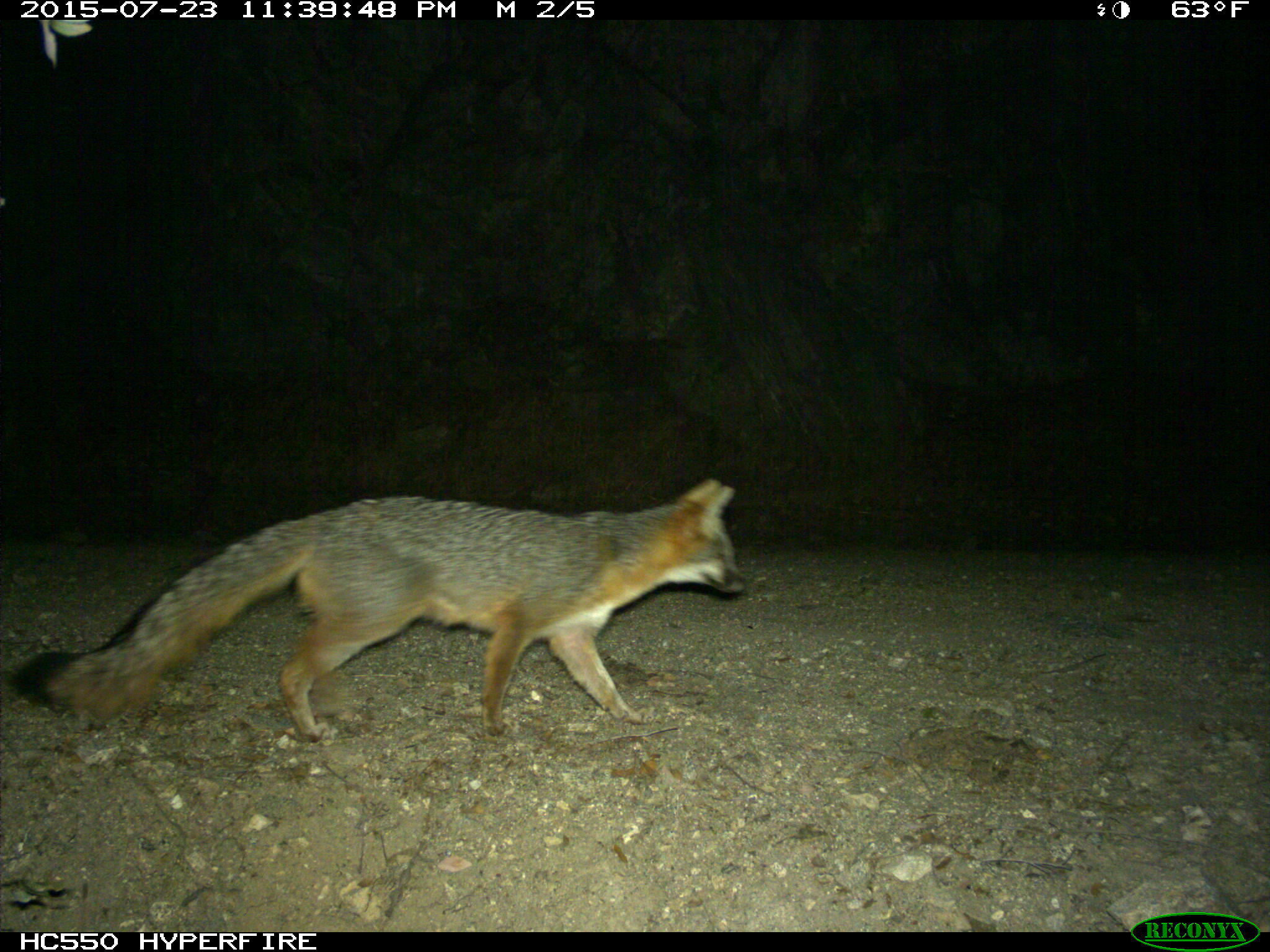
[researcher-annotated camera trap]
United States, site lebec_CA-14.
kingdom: Animalia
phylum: Chordata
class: Mammalia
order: Carnivora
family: Canidae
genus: Urocyon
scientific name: Urocyon cinereoargenteus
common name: gray fox